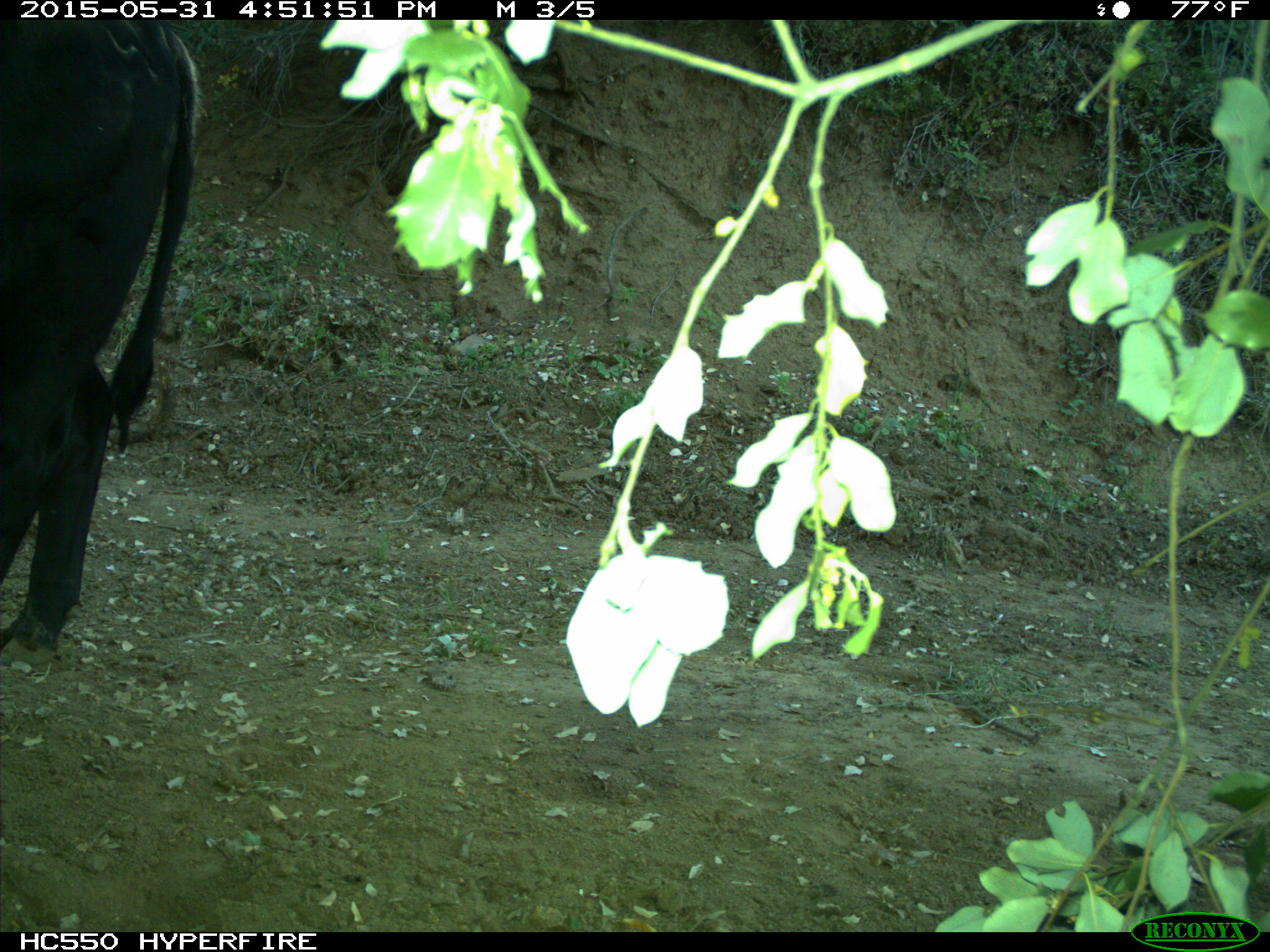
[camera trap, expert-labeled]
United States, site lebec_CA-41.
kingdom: Animalia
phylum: Chordata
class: Mammalia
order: Artiodactyla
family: Bovidae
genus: Bos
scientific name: Bos taurus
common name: domestic cow